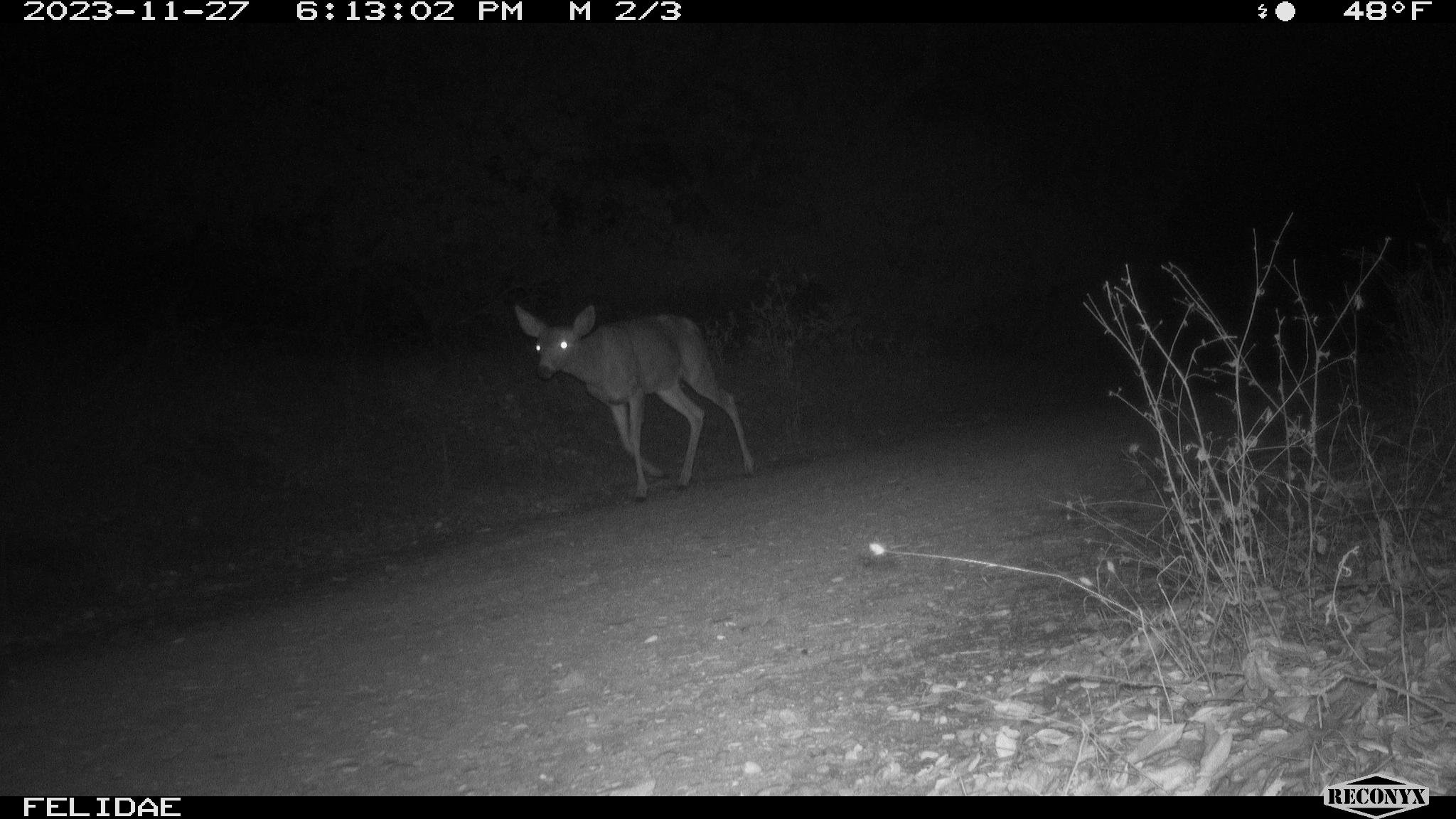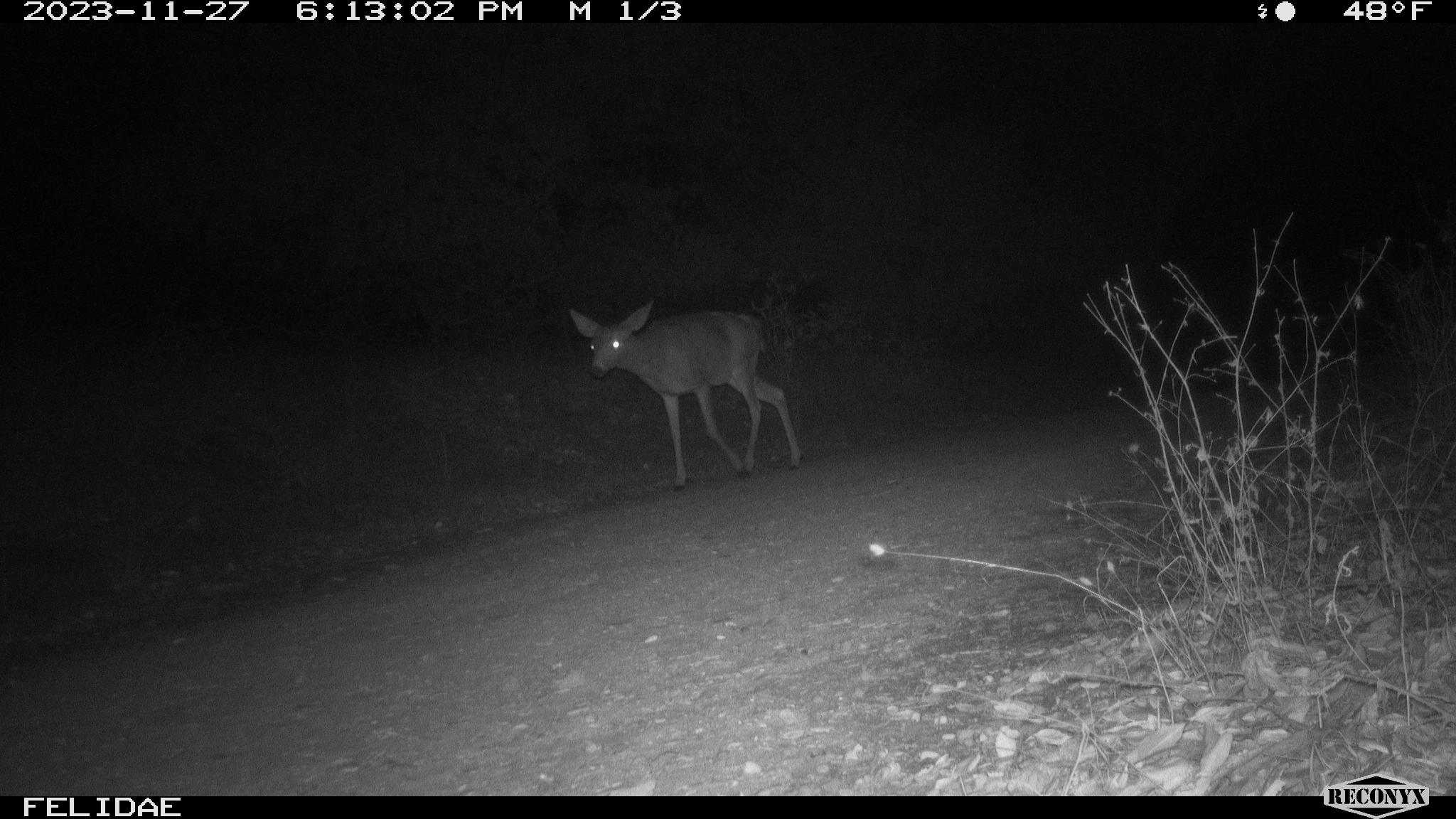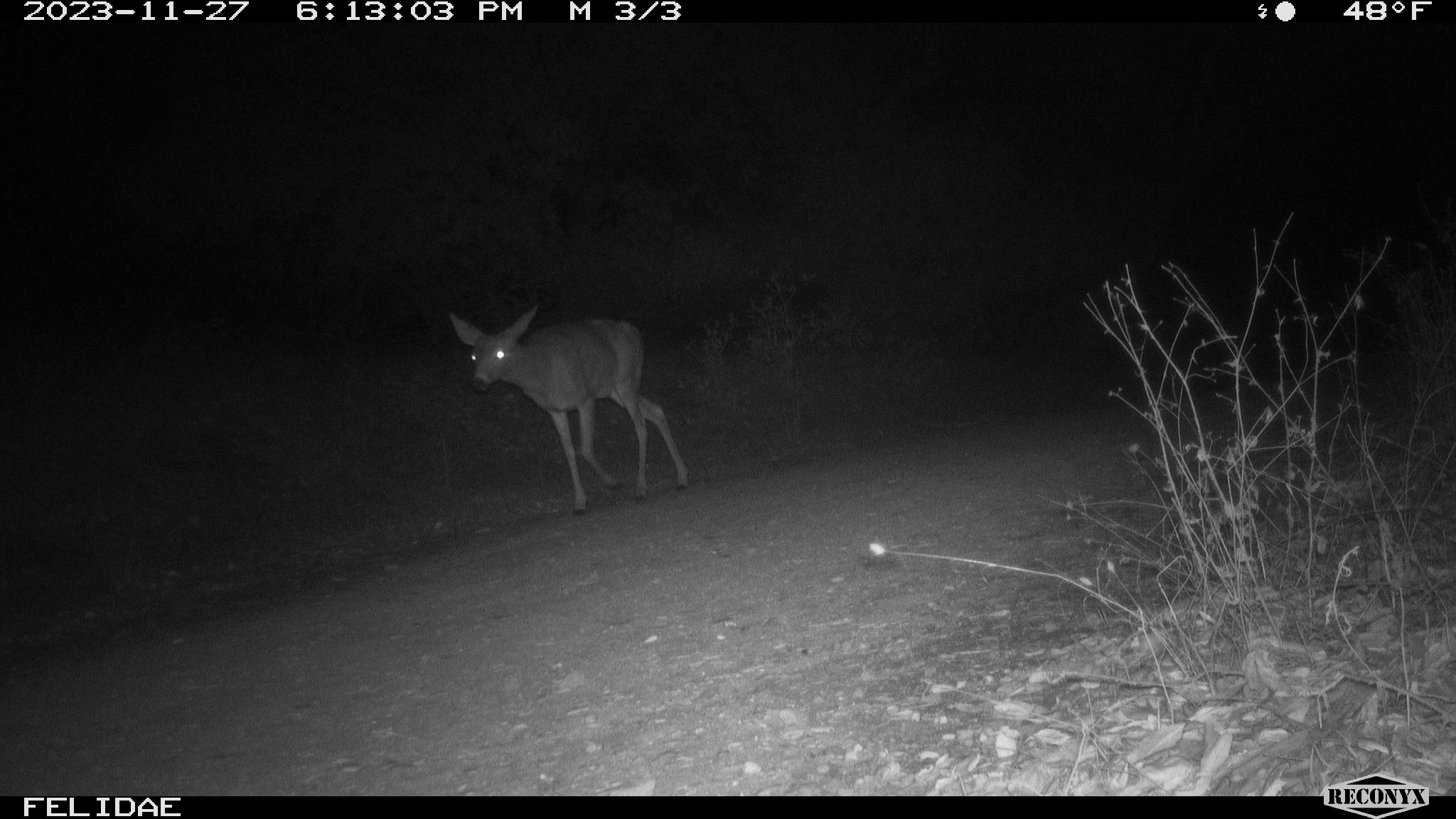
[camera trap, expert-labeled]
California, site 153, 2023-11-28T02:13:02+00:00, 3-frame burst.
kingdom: Animalia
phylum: Chordata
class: Mammalia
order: Artiodactyla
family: Cervidae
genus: Odocoileus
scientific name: Odocoileus hemionus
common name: mule deer